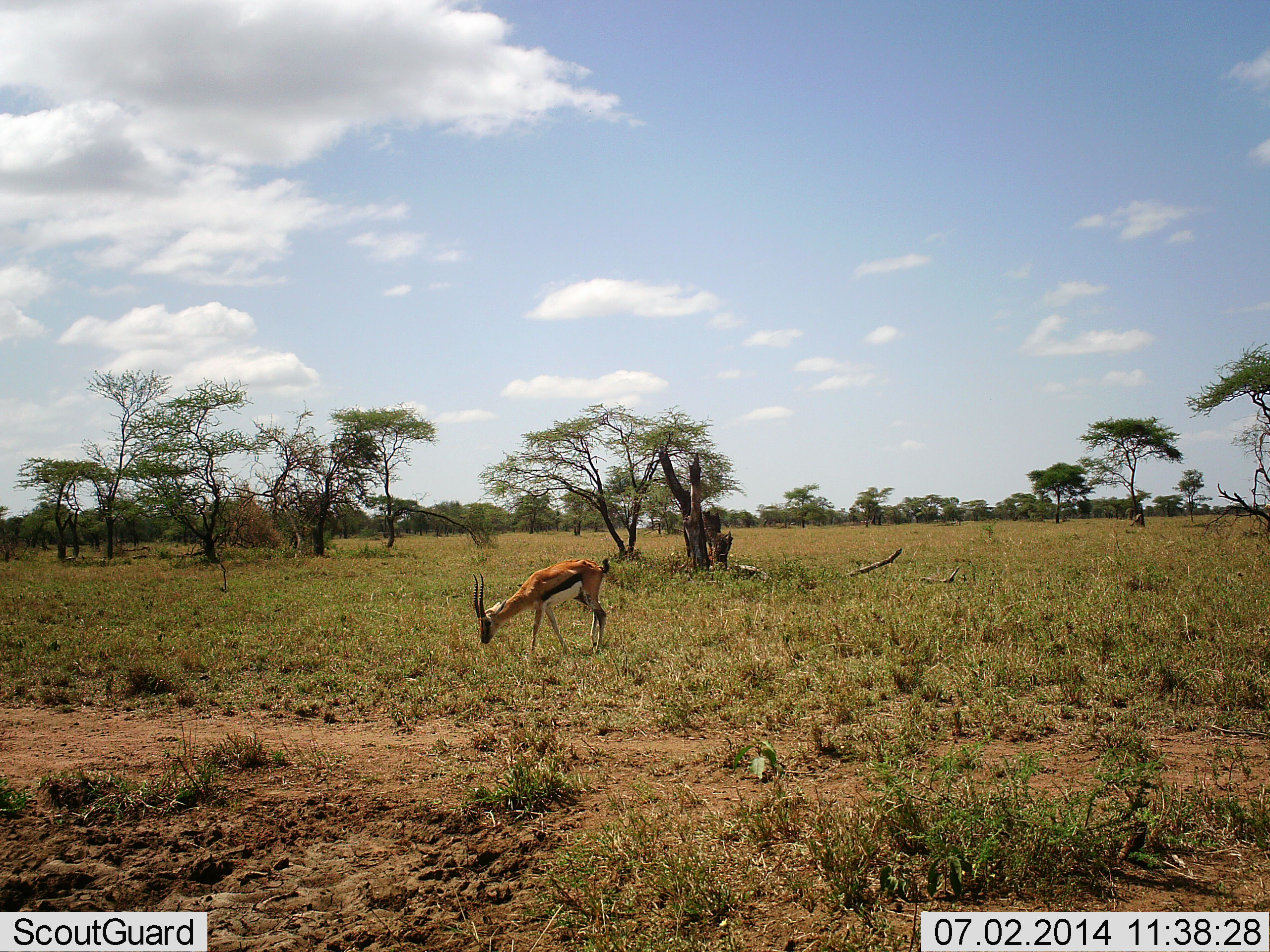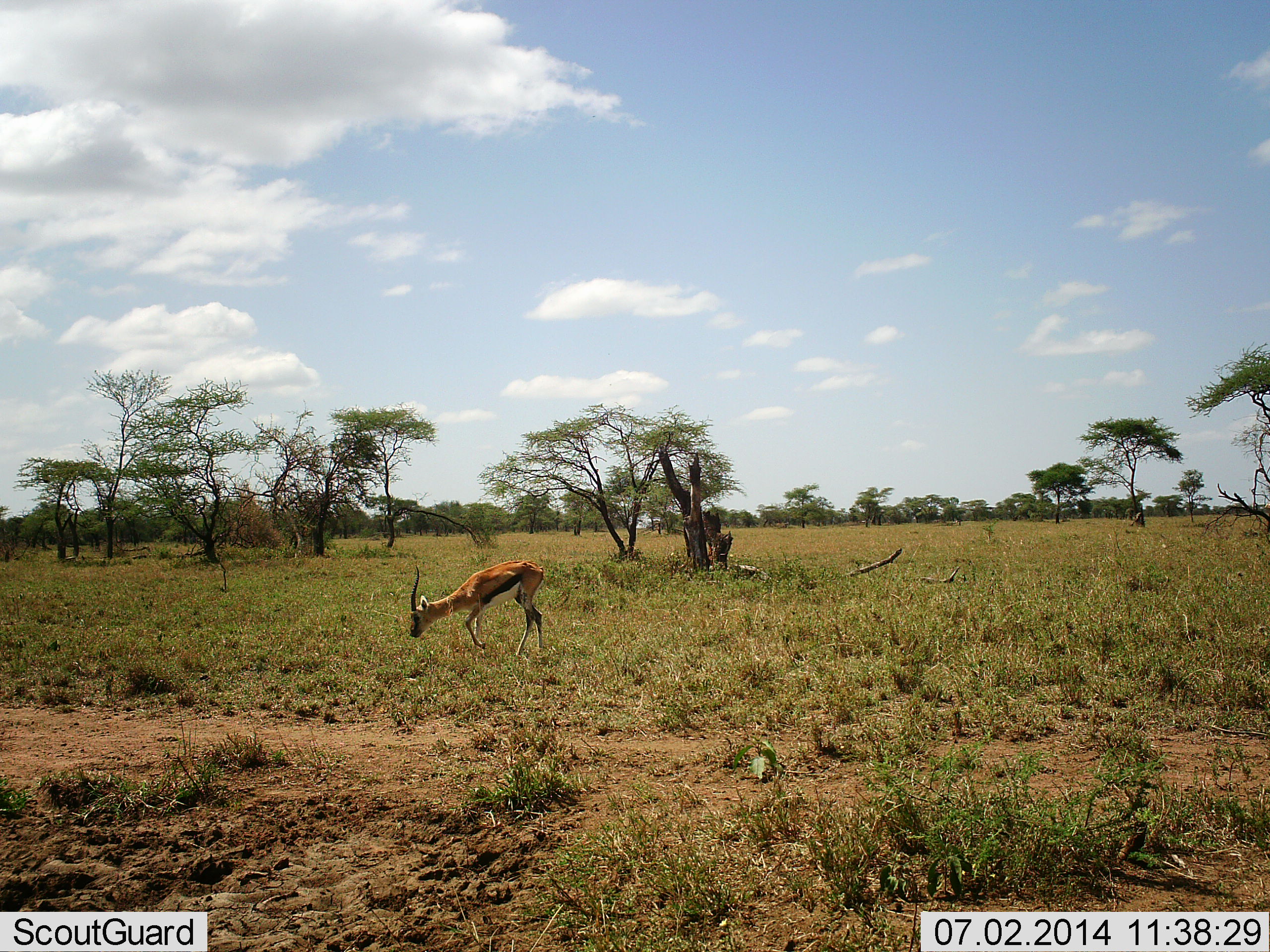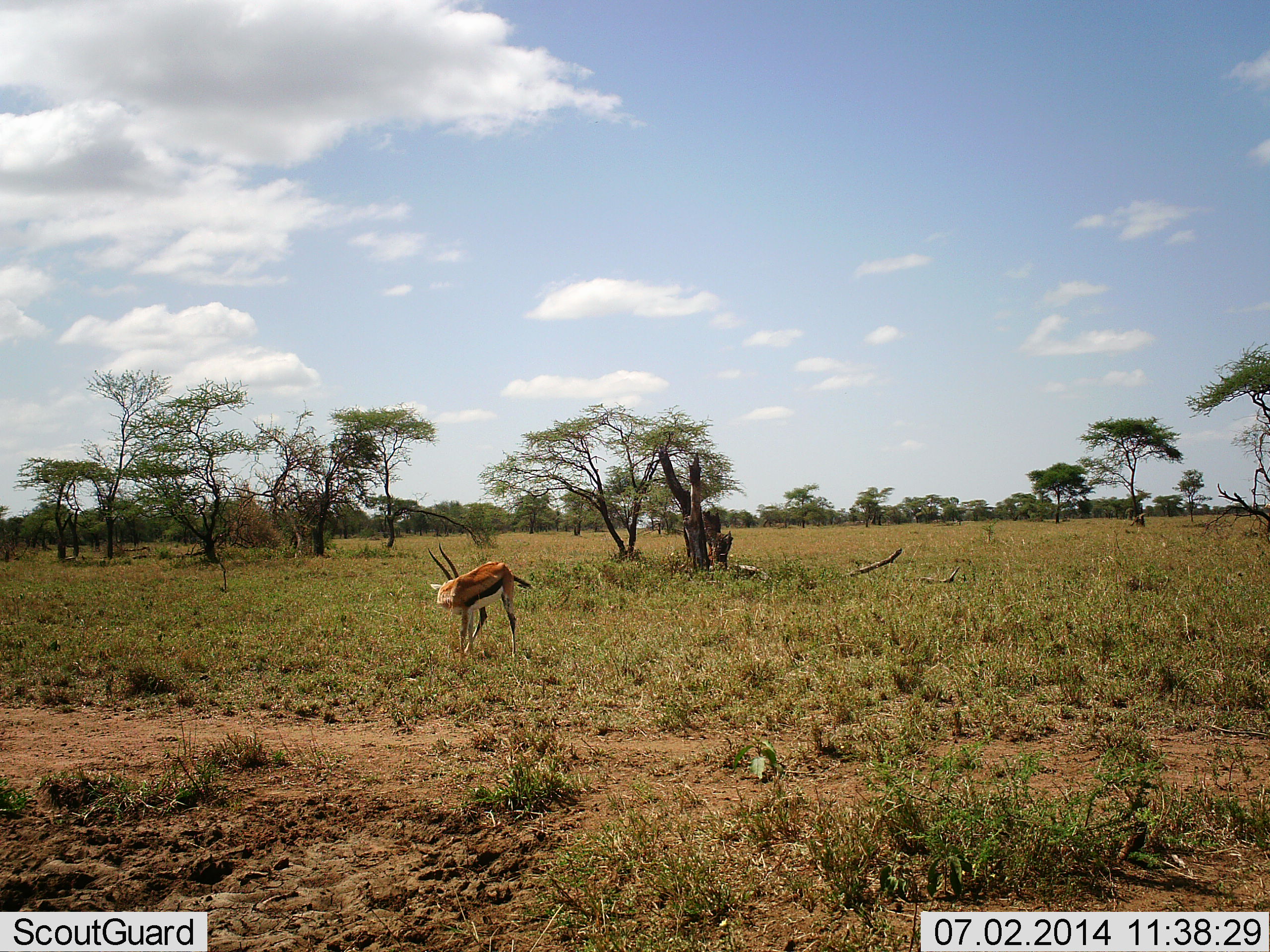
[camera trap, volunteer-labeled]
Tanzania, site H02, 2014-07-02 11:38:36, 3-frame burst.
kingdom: Animalia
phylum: Chordata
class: Mammalia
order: Artiodactyla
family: Bovidae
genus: Eudorcas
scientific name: Eudorcas thomsonii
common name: thomson's gazelle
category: gazellethomsons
Gazellethomsons (thomson's gazelle) (Eudorcas thomsonii), count 1. Behavior (volunteer vote fractions): standing 20%, resting 0%, moving 50%, interacting 0%. Young present (vote fraction): 0%. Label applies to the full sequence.